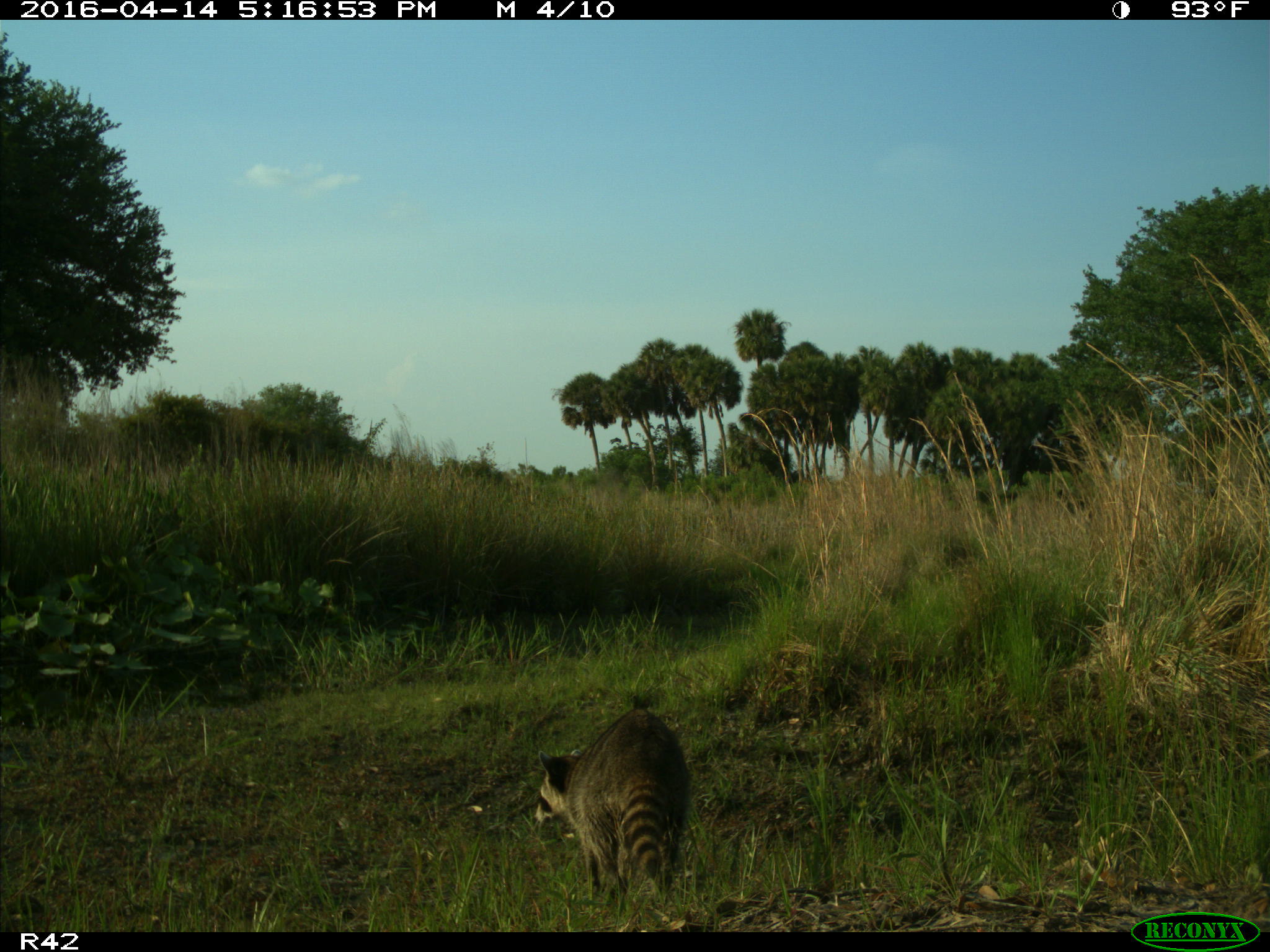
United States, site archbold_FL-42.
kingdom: Animalia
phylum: Chordata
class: Mammalia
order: Carnivora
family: Procyonidae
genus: Procyon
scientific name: Procyon lotor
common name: common raccoon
Procyon lotor (common raccoon).